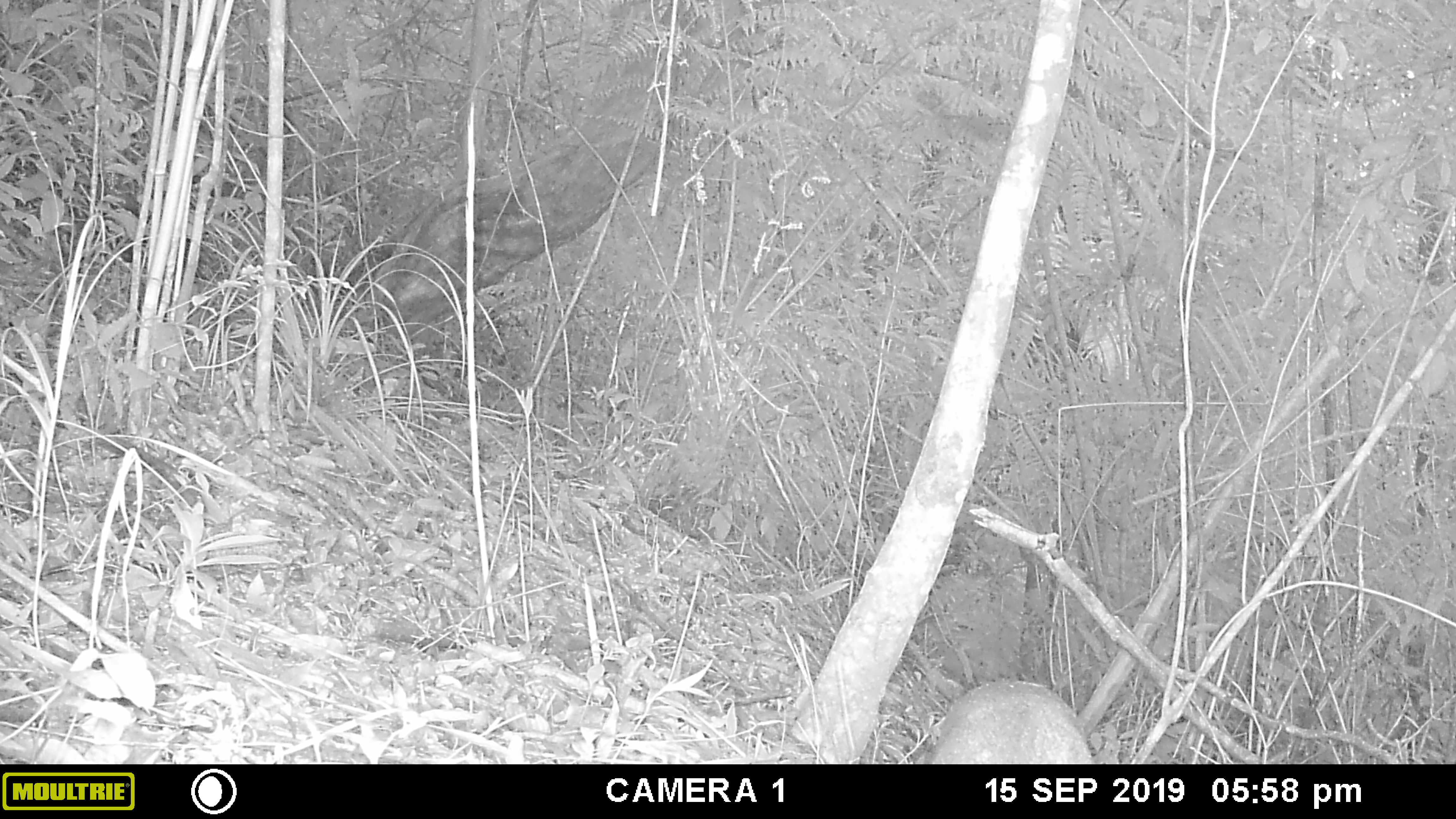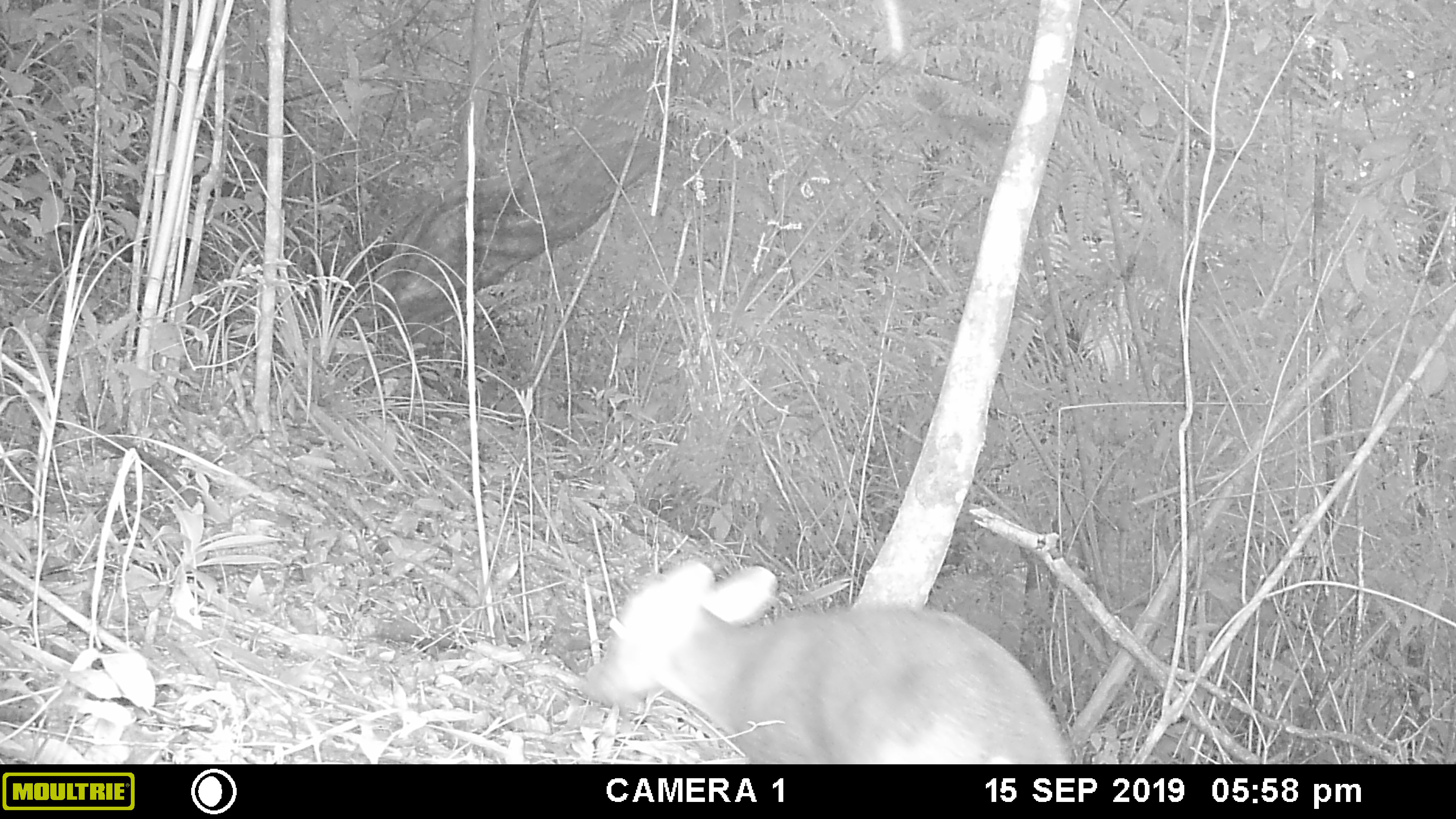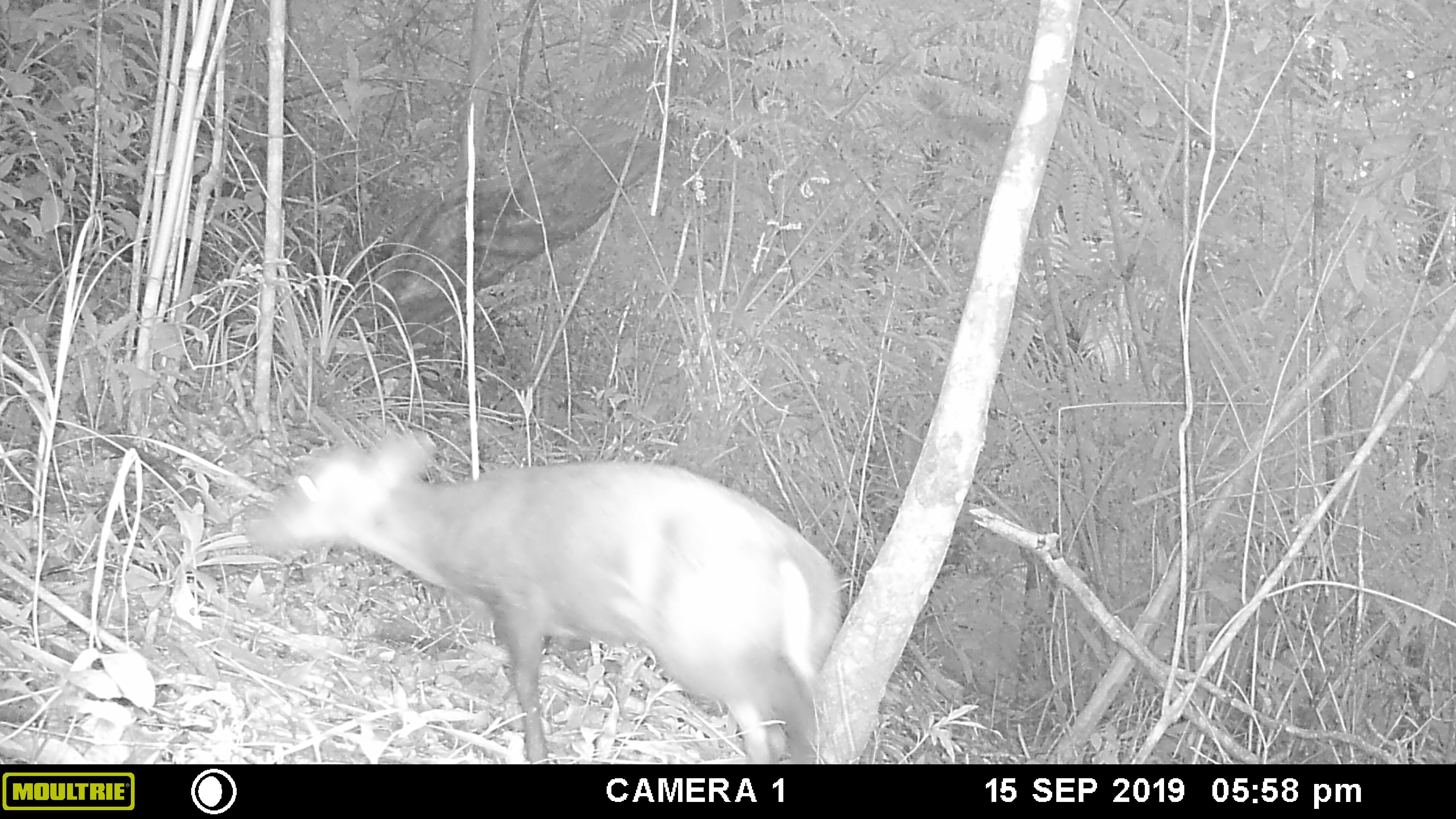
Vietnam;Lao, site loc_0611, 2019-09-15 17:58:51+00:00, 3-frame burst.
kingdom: Animalia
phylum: Chordata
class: Mammalia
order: Artiodactyla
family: Cervidae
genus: Muntiacus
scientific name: Muntiacus rooseveltorum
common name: roosevelt's muntjac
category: roosevelts muntjac group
Roosevelts muntjac group (roosevelt's muntjac) (Muntiacus rooseveltorum). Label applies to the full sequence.